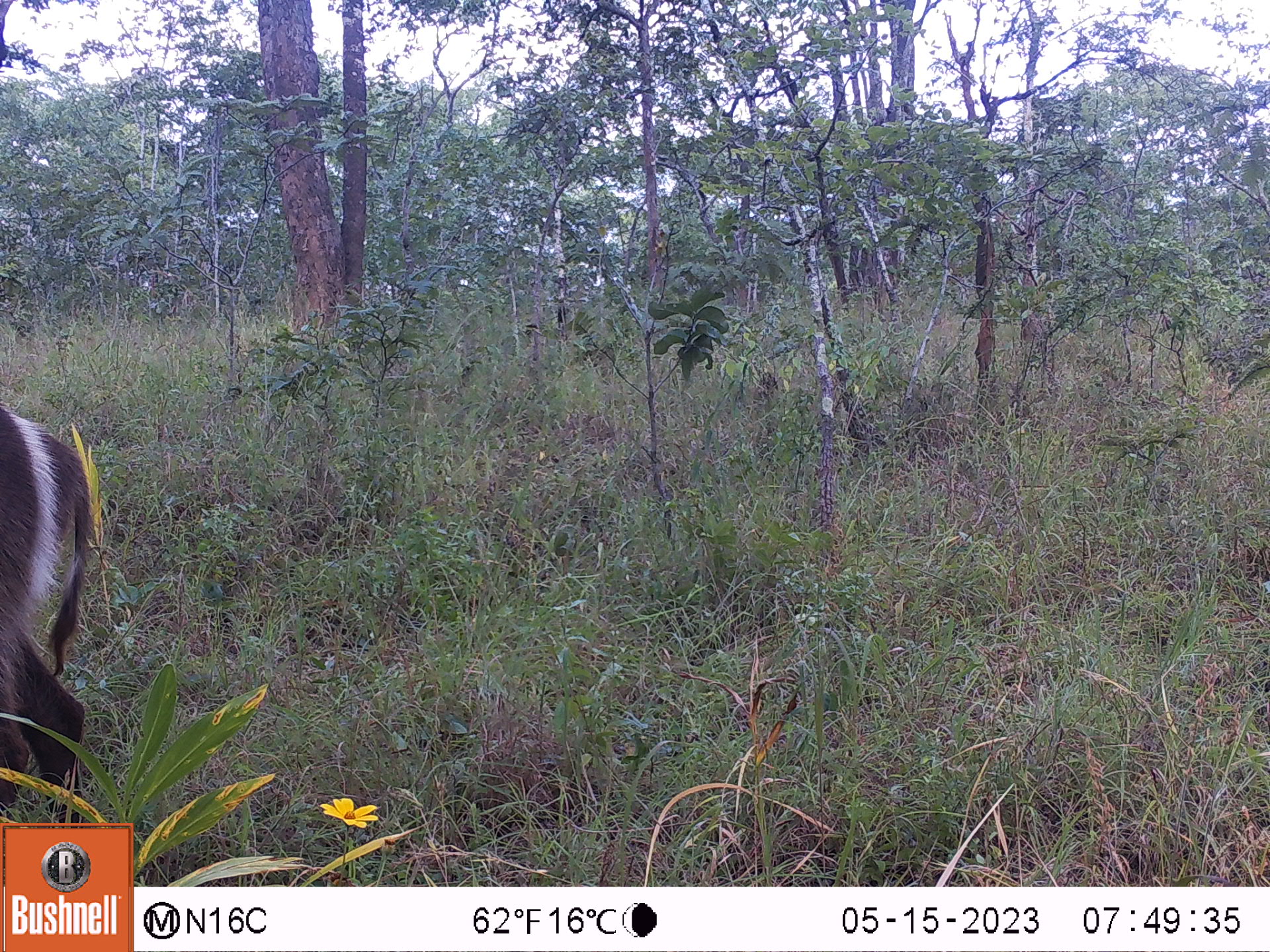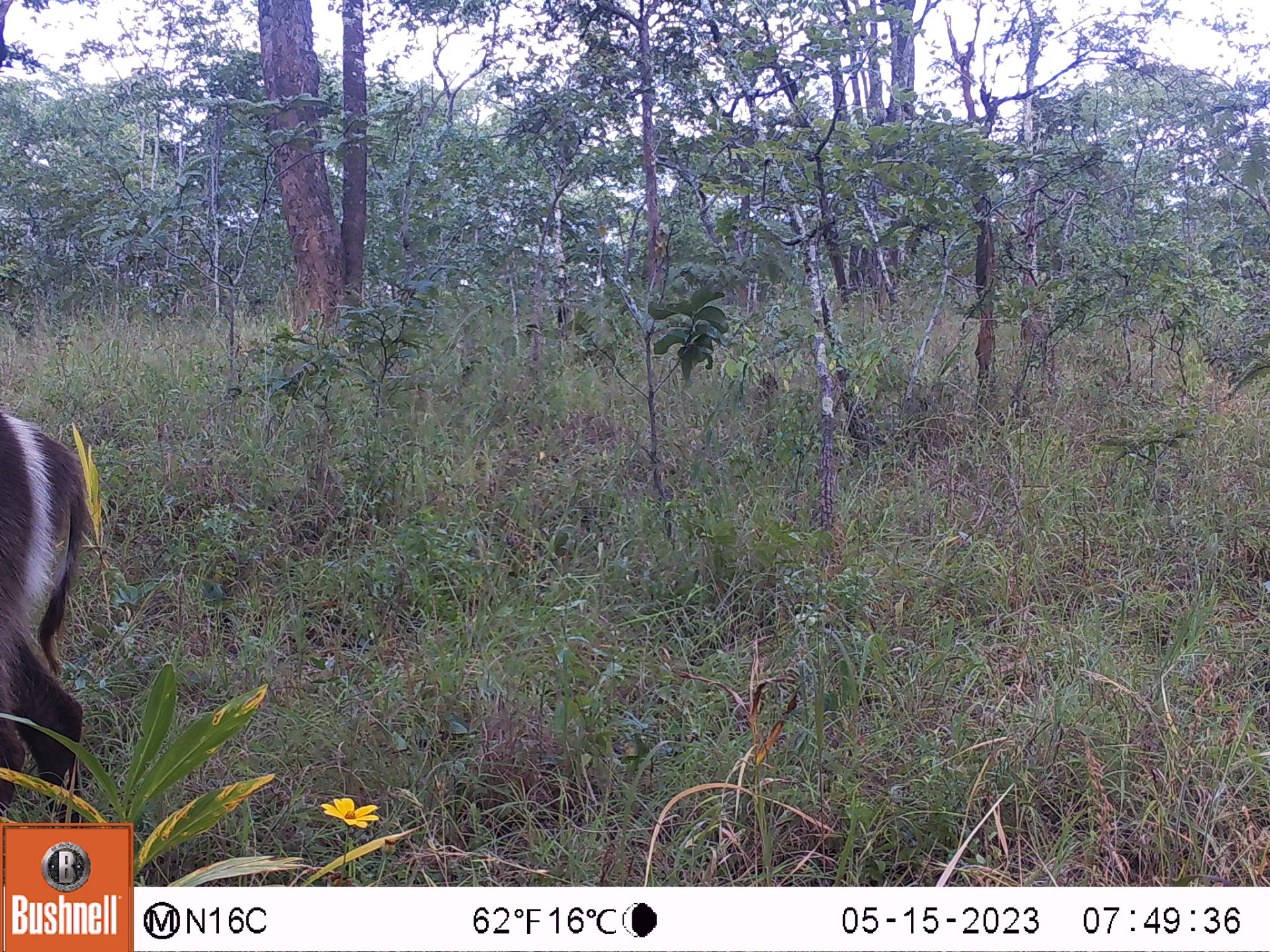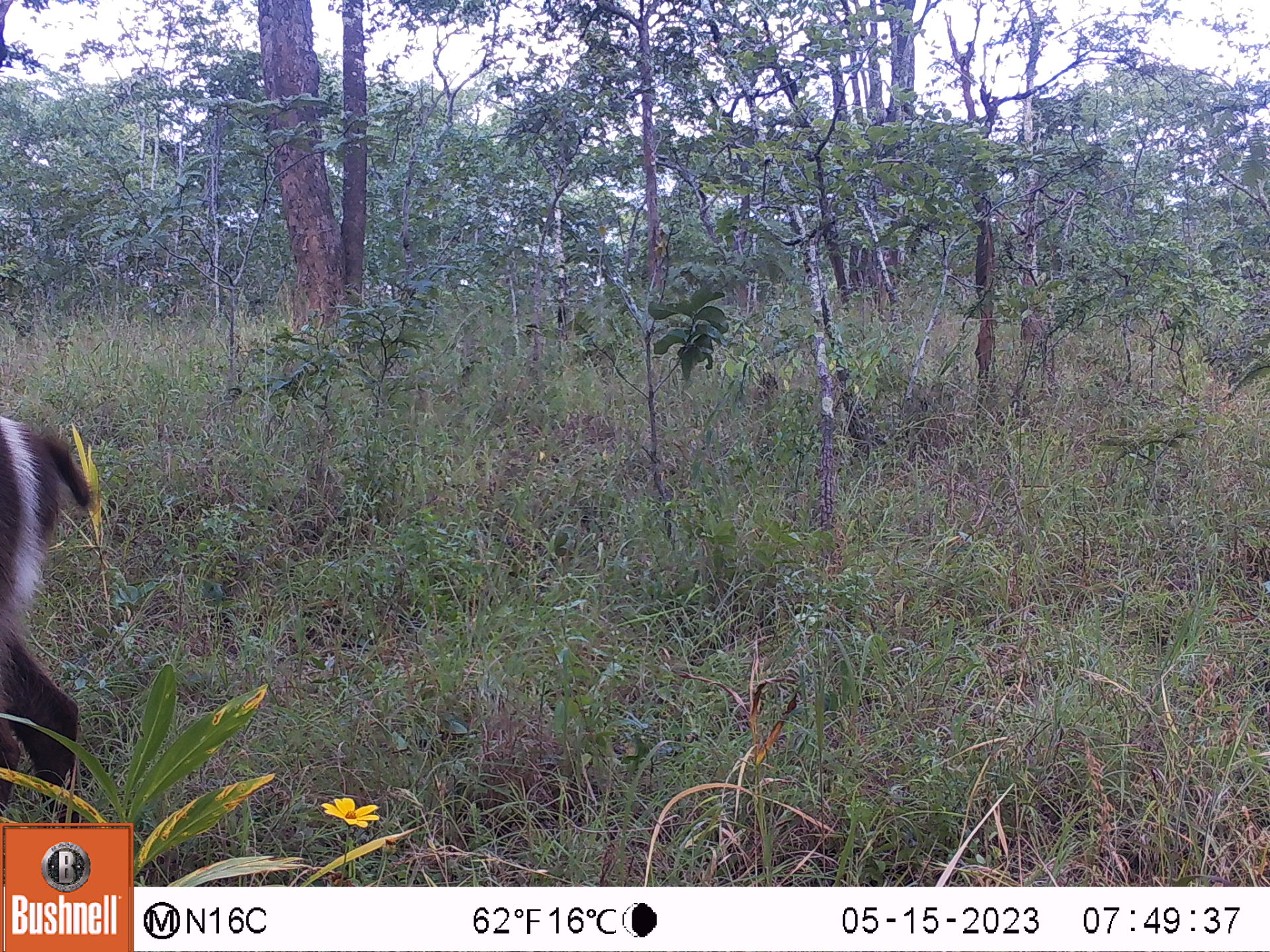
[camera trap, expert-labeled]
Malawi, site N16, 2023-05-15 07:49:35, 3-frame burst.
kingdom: Animalia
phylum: Chordata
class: Mammalia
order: Artiodactyla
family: Bovidae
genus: Kobus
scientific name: Kobus ellipsiprymnus ellipsiprymnus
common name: common waterbuck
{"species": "common waterbuck (Kobus ellipsiprymnus ellipsiprymnus)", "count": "1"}